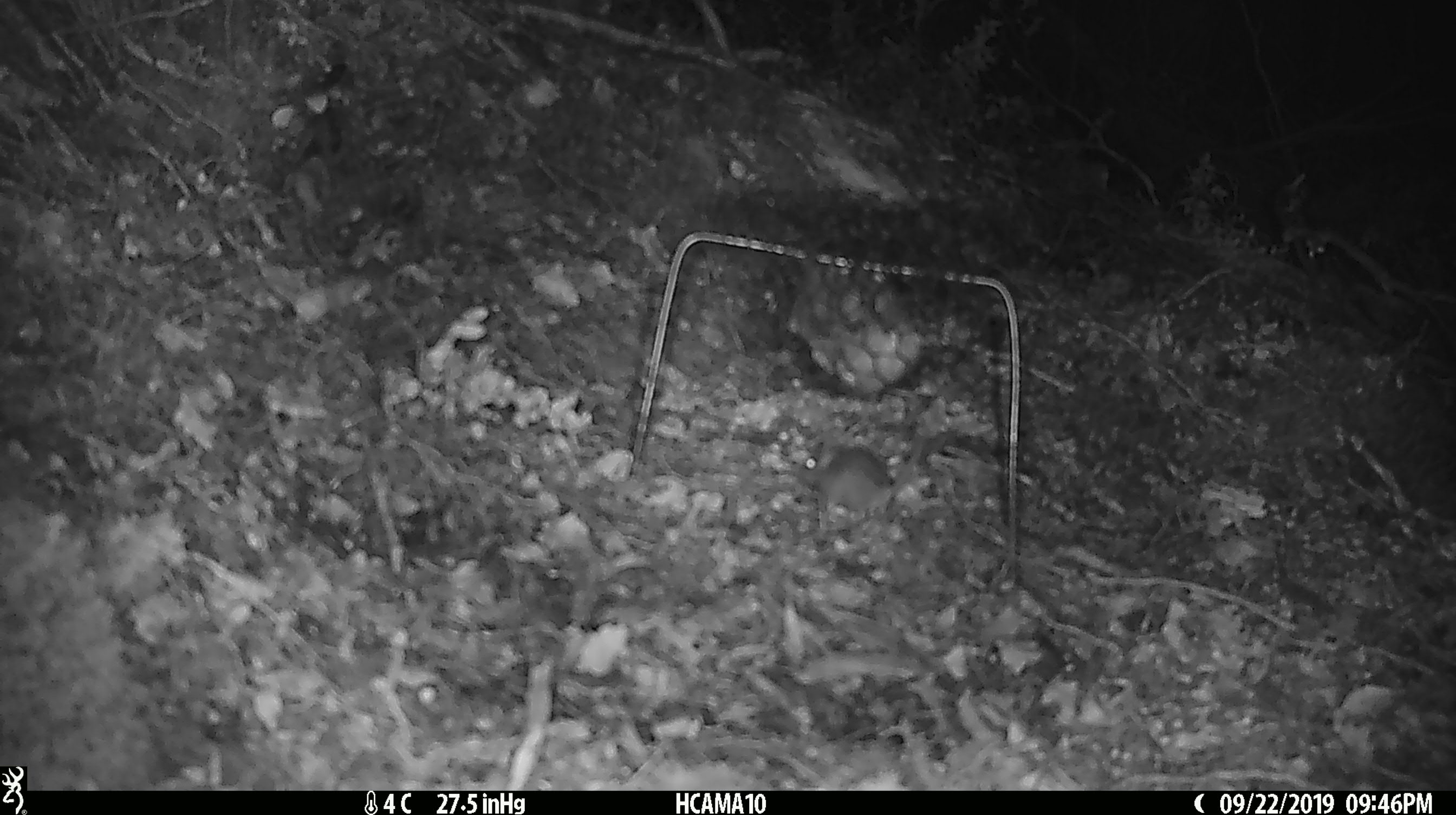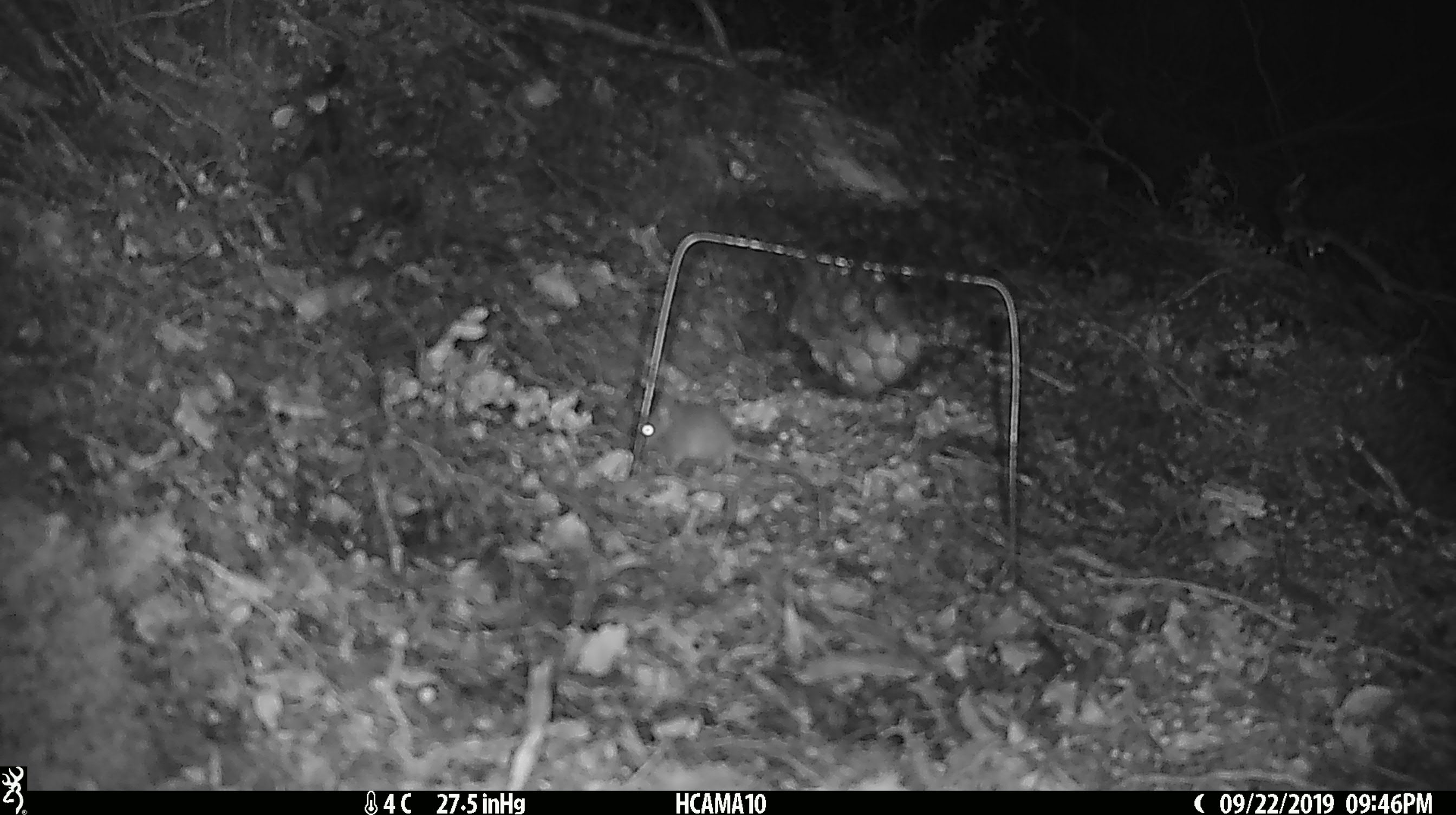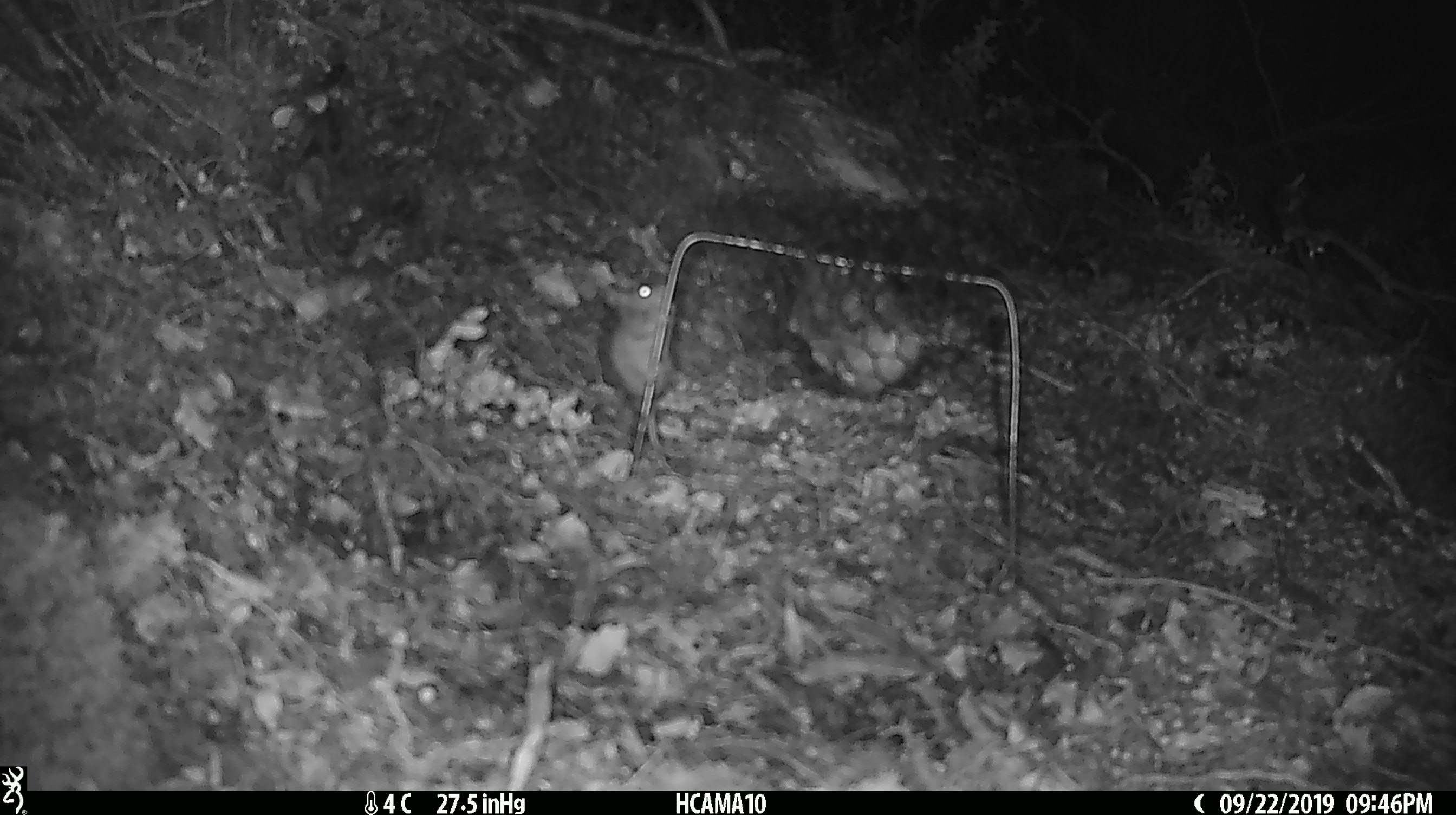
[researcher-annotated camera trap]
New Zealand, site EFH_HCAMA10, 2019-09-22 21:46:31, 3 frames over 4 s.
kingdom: Animalia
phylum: Chordata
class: Mammalia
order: Rodentia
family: Muridae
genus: Mus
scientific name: Mus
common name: mouse